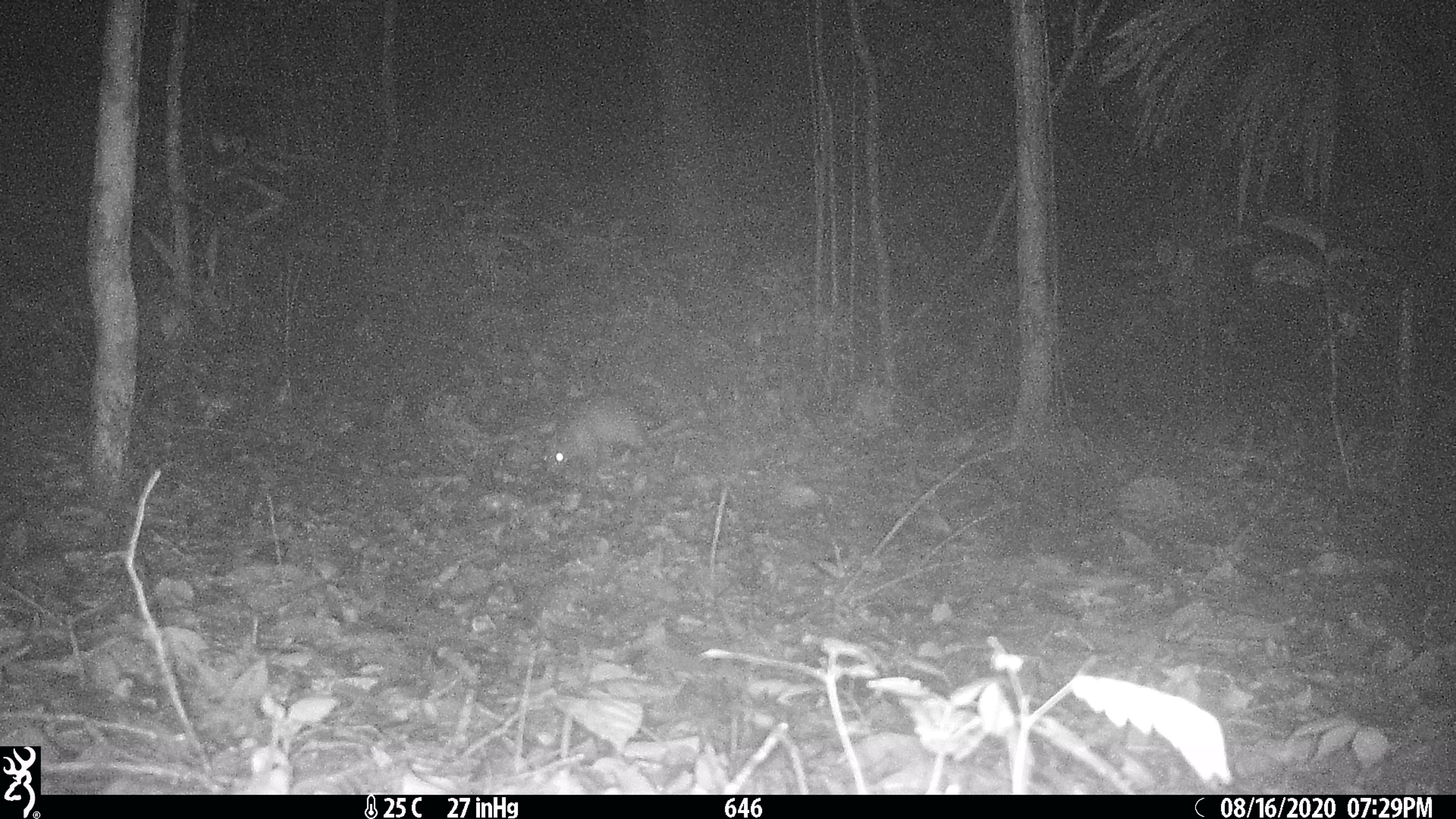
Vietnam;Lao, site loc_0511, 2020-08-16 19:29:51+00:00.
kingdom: Animalia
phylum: Chordata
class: Mammalia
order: Rodentia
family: Hystricidae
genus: Atherurus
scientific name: Atherurus macrourus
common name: asiatic brush-tailed porcupine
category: asiatic brush tailed porcupine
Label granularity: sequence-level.